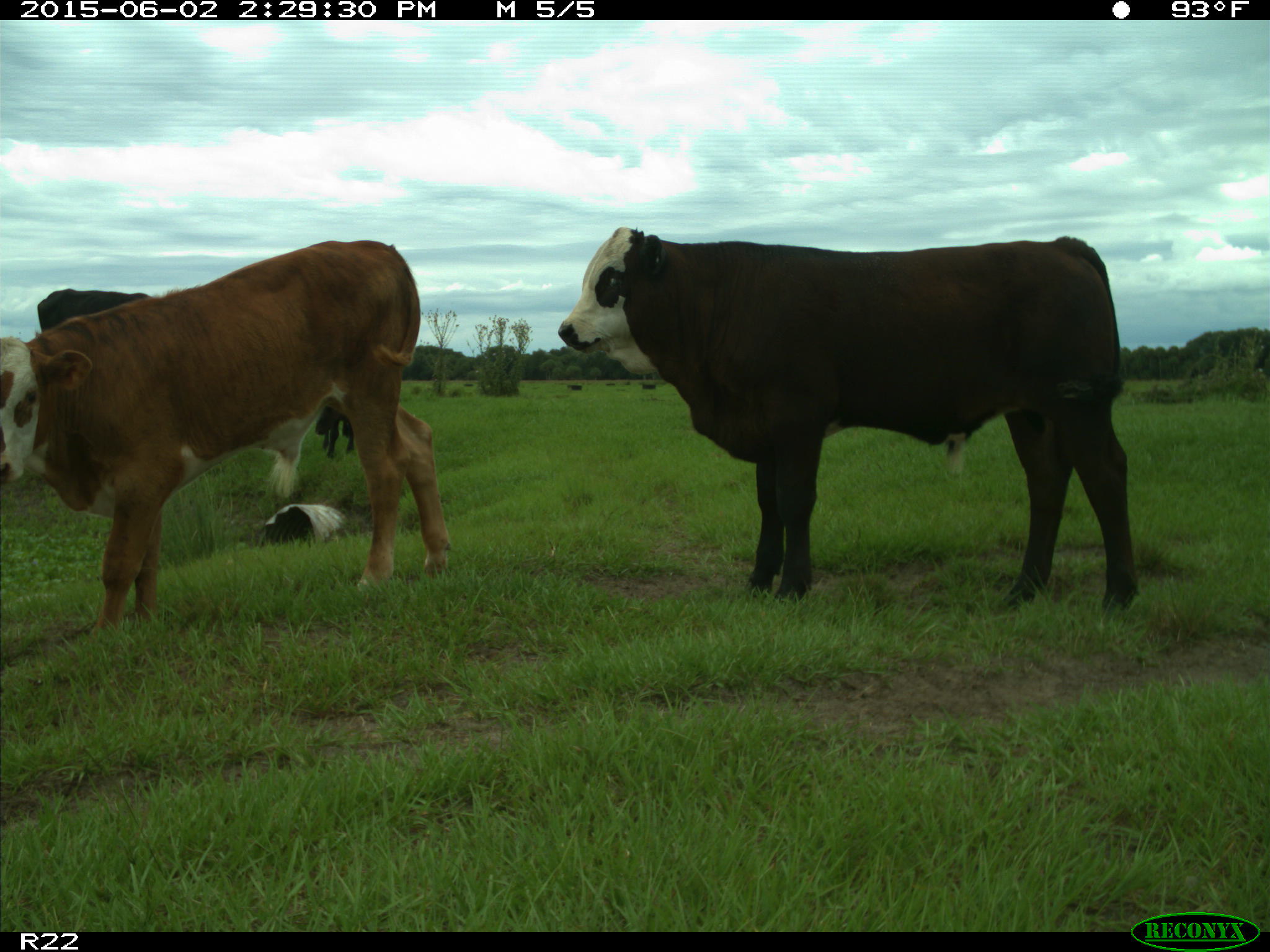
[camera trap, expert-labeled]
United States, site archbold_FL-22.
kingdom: Animalia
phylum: Chordata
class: Mammalia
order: Artiodactyla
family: Bovidae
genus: Bos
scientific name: Bos taurus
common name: domestic cow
Bos taurus (domestic cow).